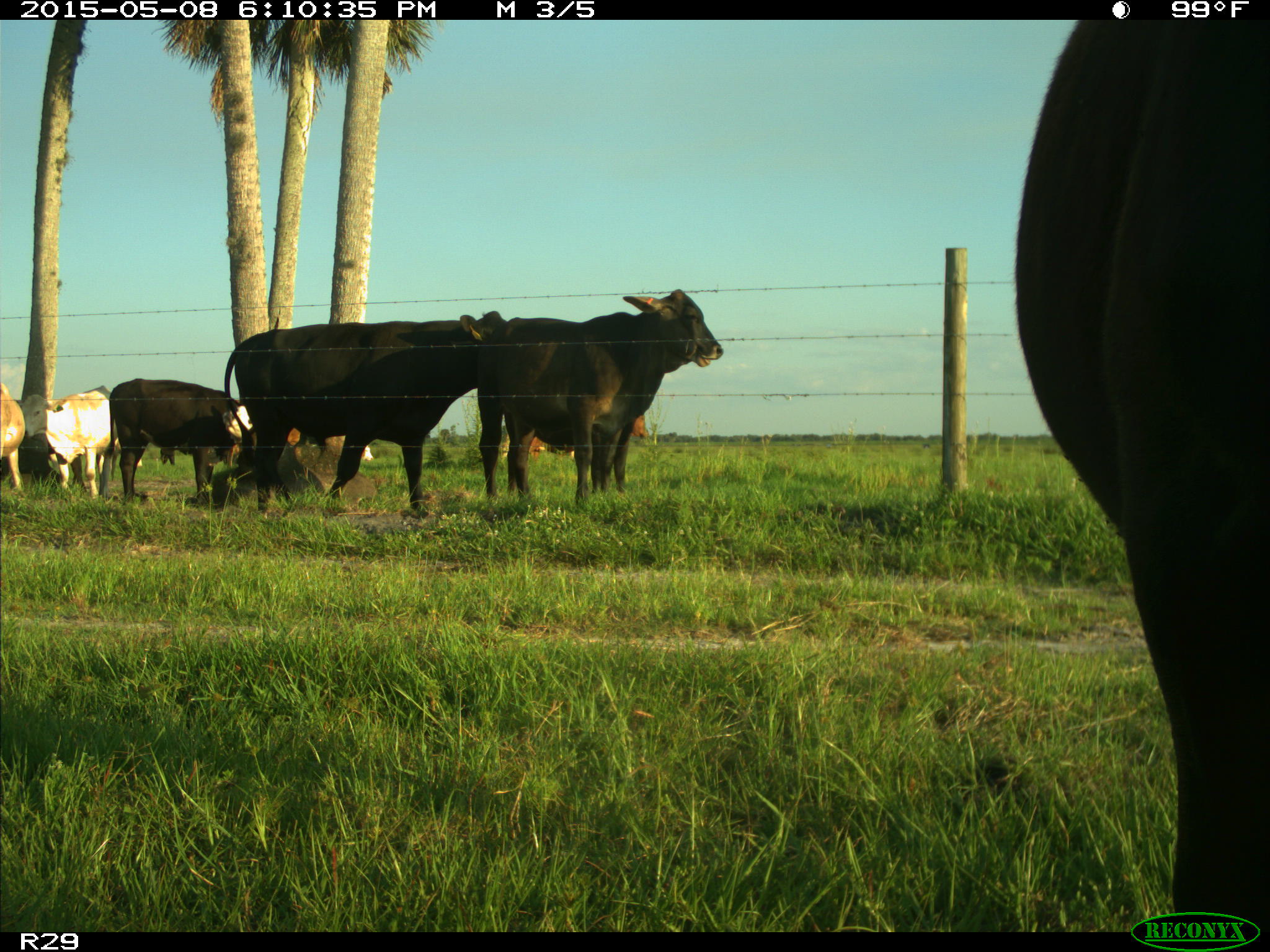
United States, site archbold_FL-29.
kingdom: Animalia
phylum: Chordata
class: Mammalia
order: Artiodactyla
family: Bovidae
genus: Bos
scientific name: Bos taurus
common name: domestic cow